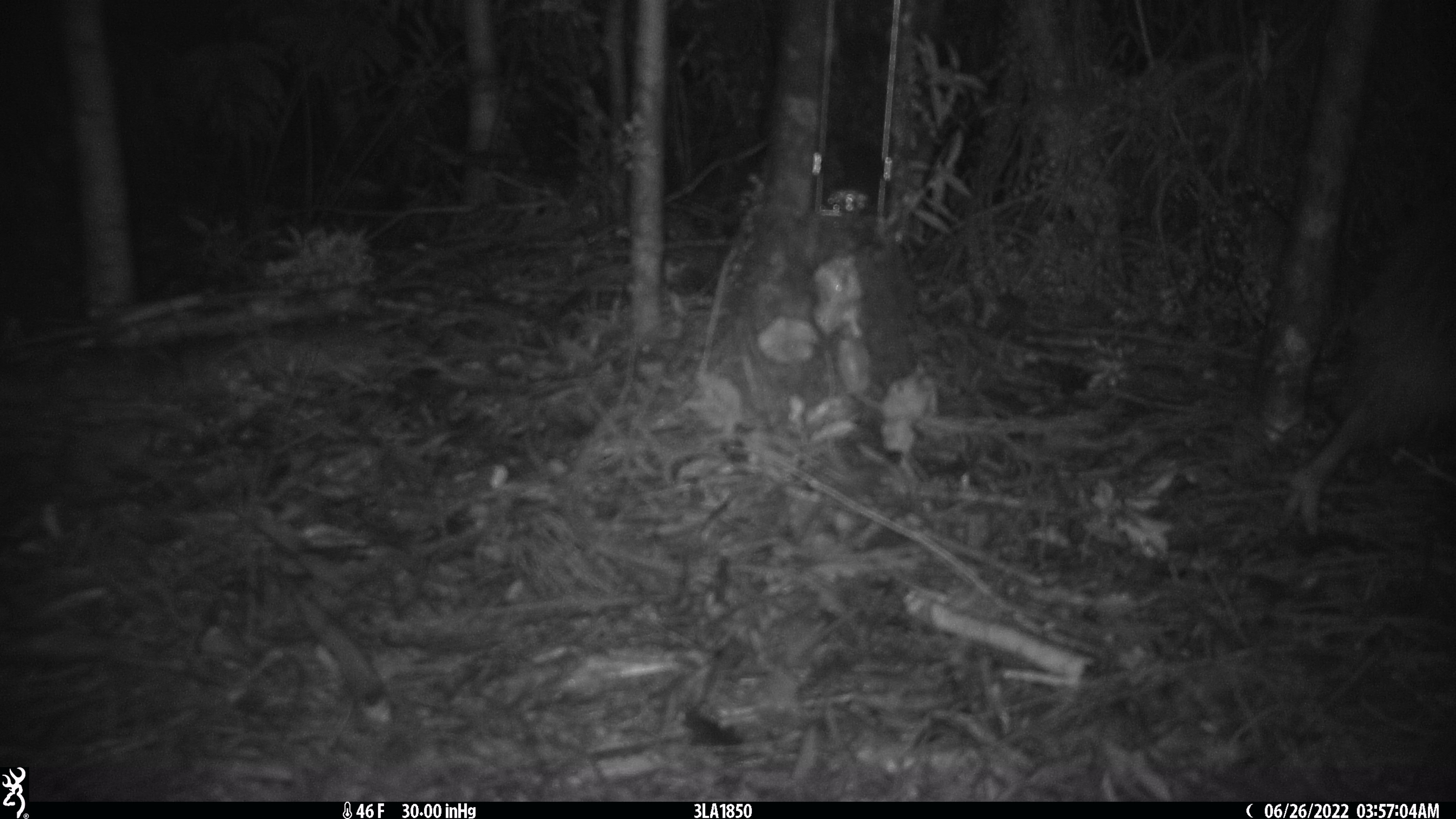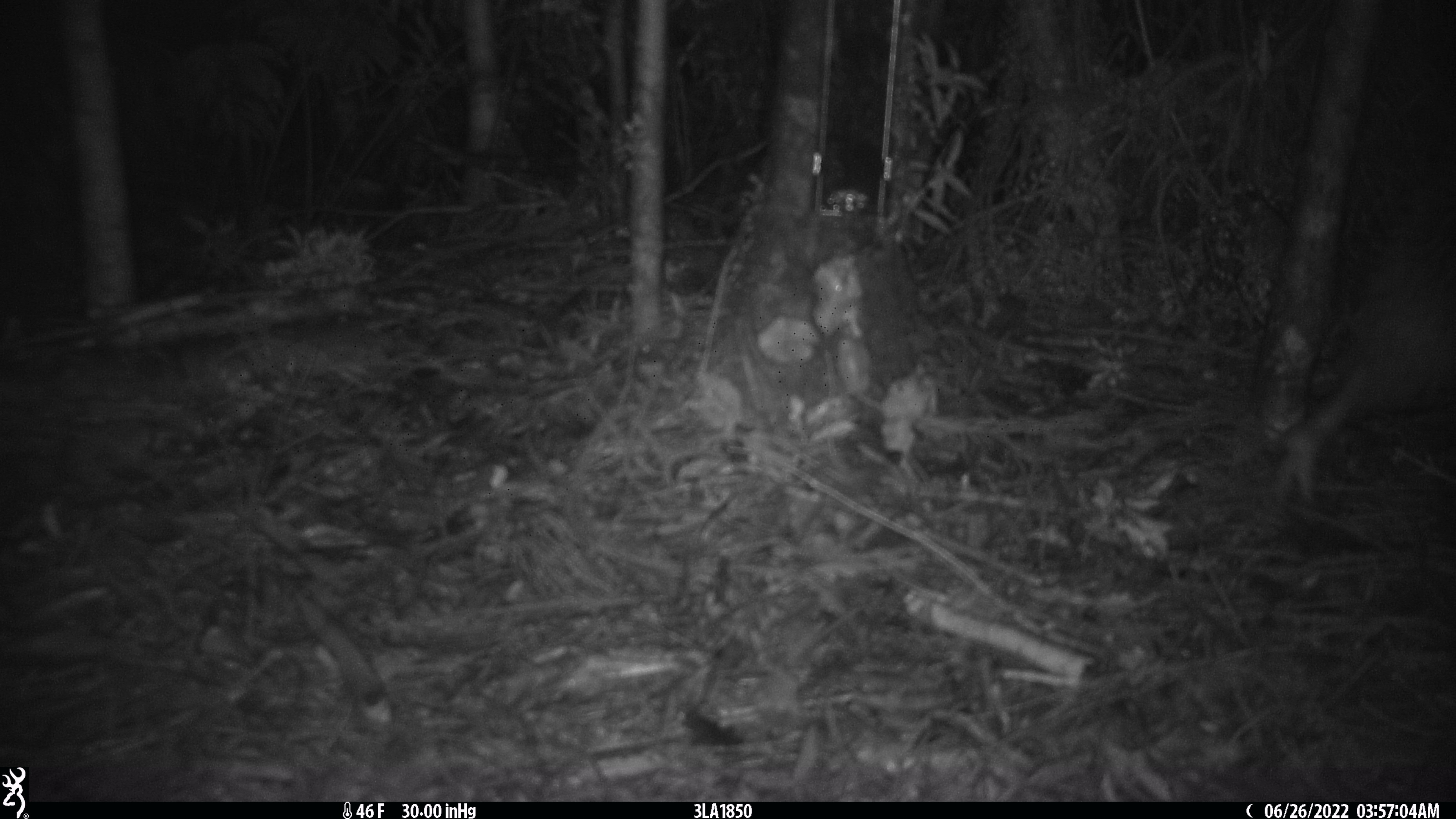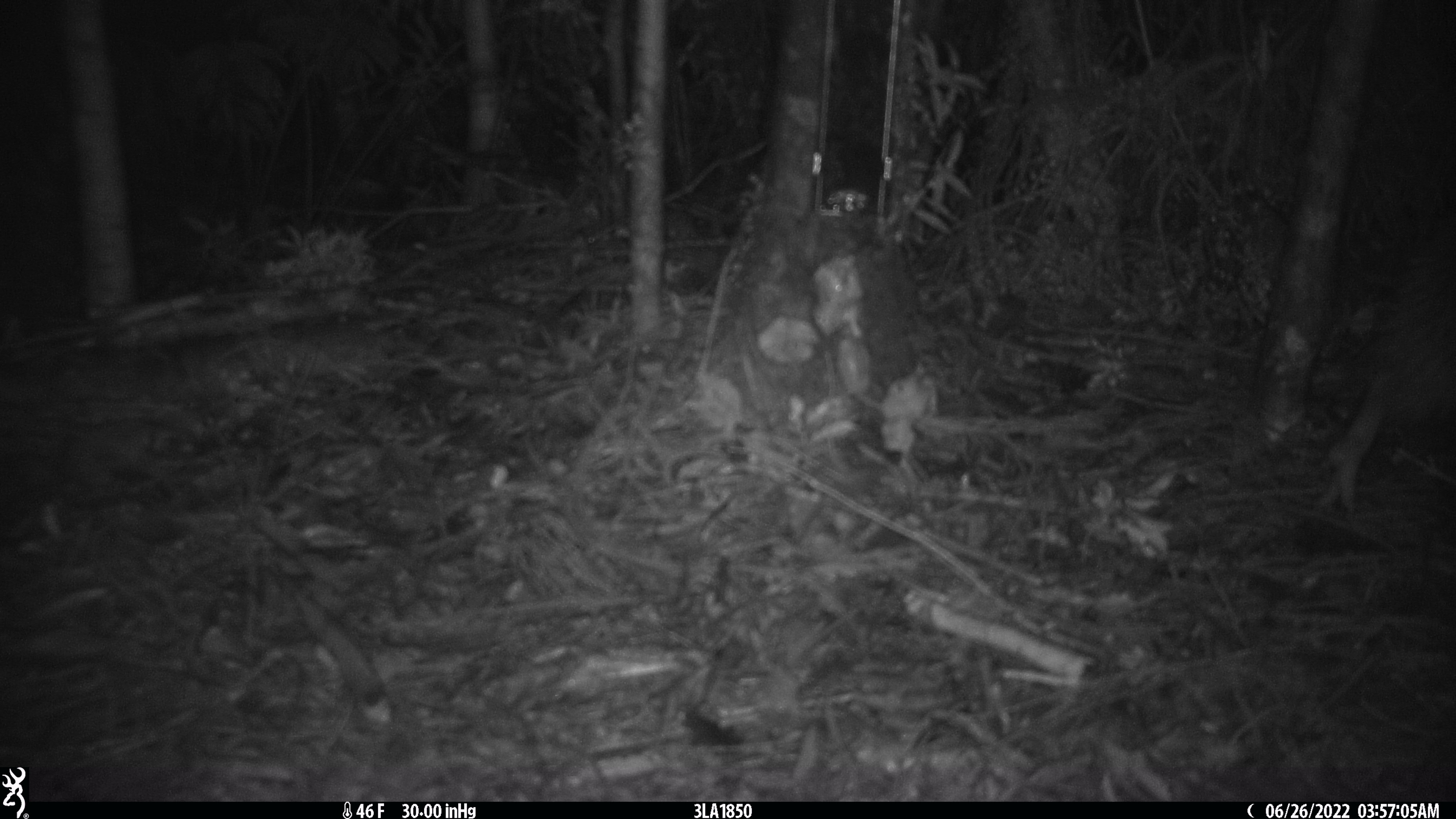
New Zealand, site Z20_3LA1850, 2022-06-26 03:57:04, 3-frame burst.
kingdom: Animalia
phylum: Chordata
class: Aves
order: Apterygiformes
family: Apterygidae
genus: Apteryx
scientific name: Apteryx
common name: kiwi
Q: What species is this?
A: Kiwi (Apteryx).